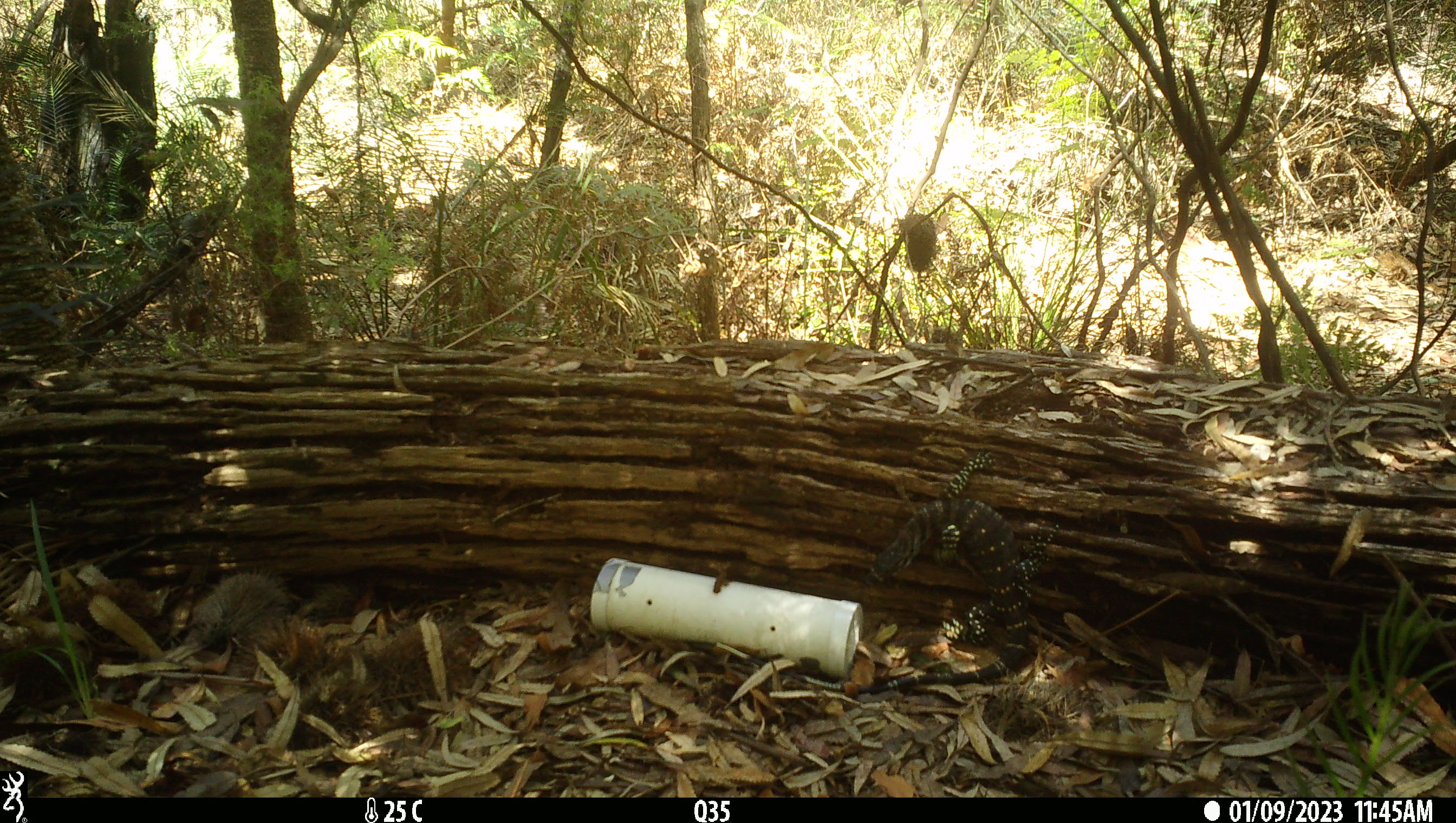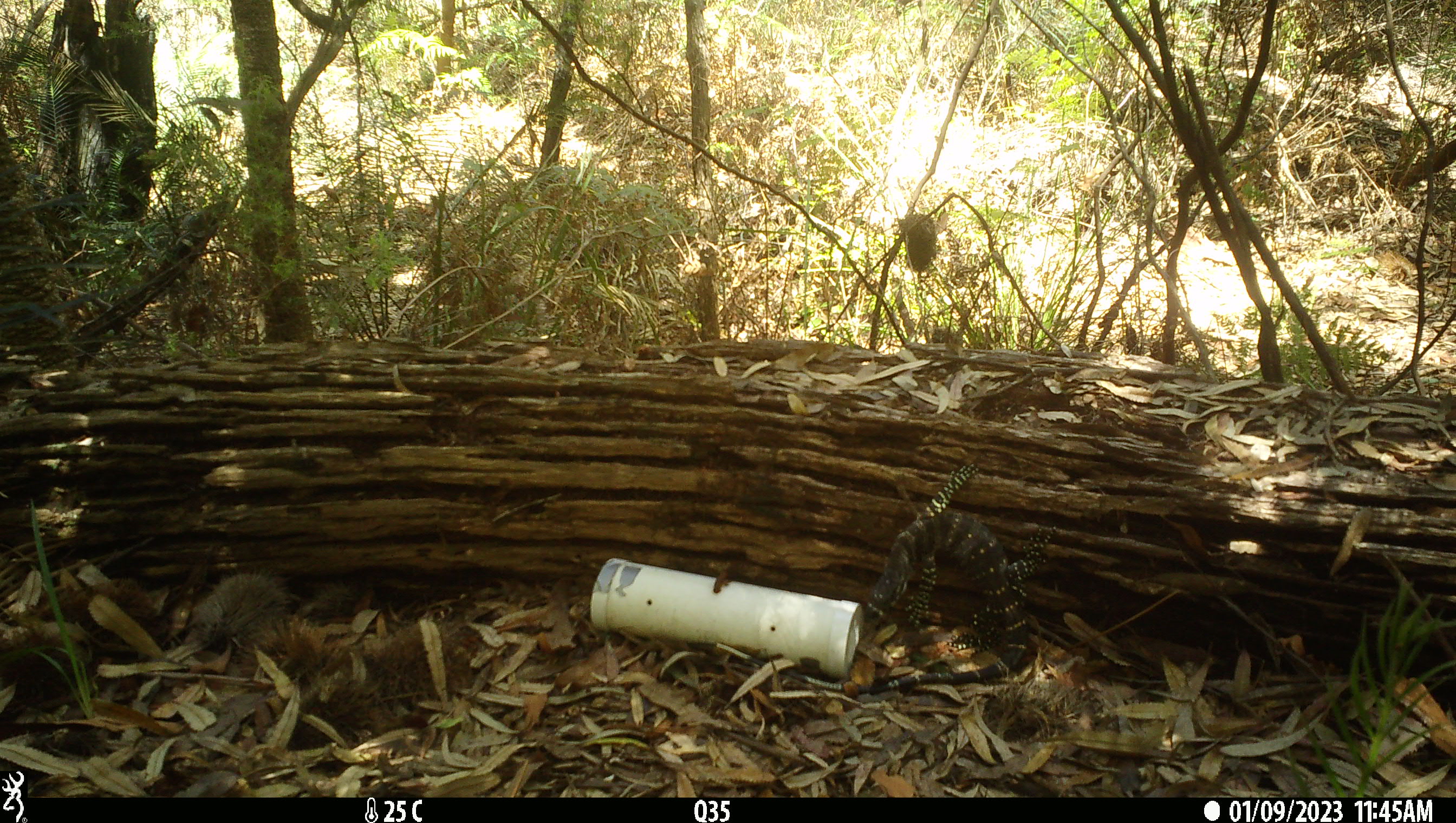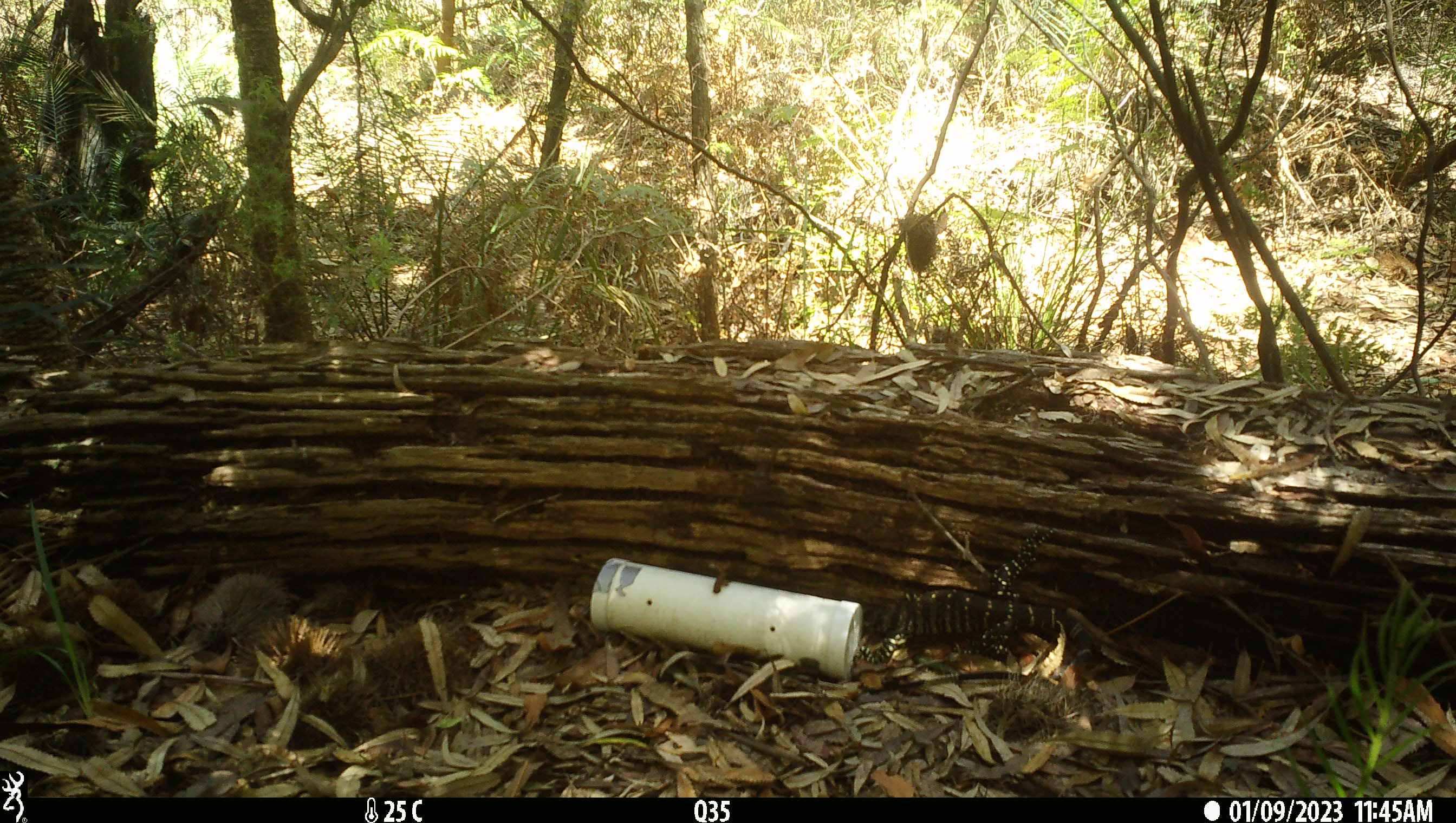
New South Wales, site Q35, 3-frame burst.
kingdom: Animalia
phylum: Chordata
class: Reptilia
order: Squamata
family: Varanidae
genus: Varanus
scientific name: Varanus varius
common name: lace monitor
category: goanna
Goanna (lace monitor) (Varanus varius).